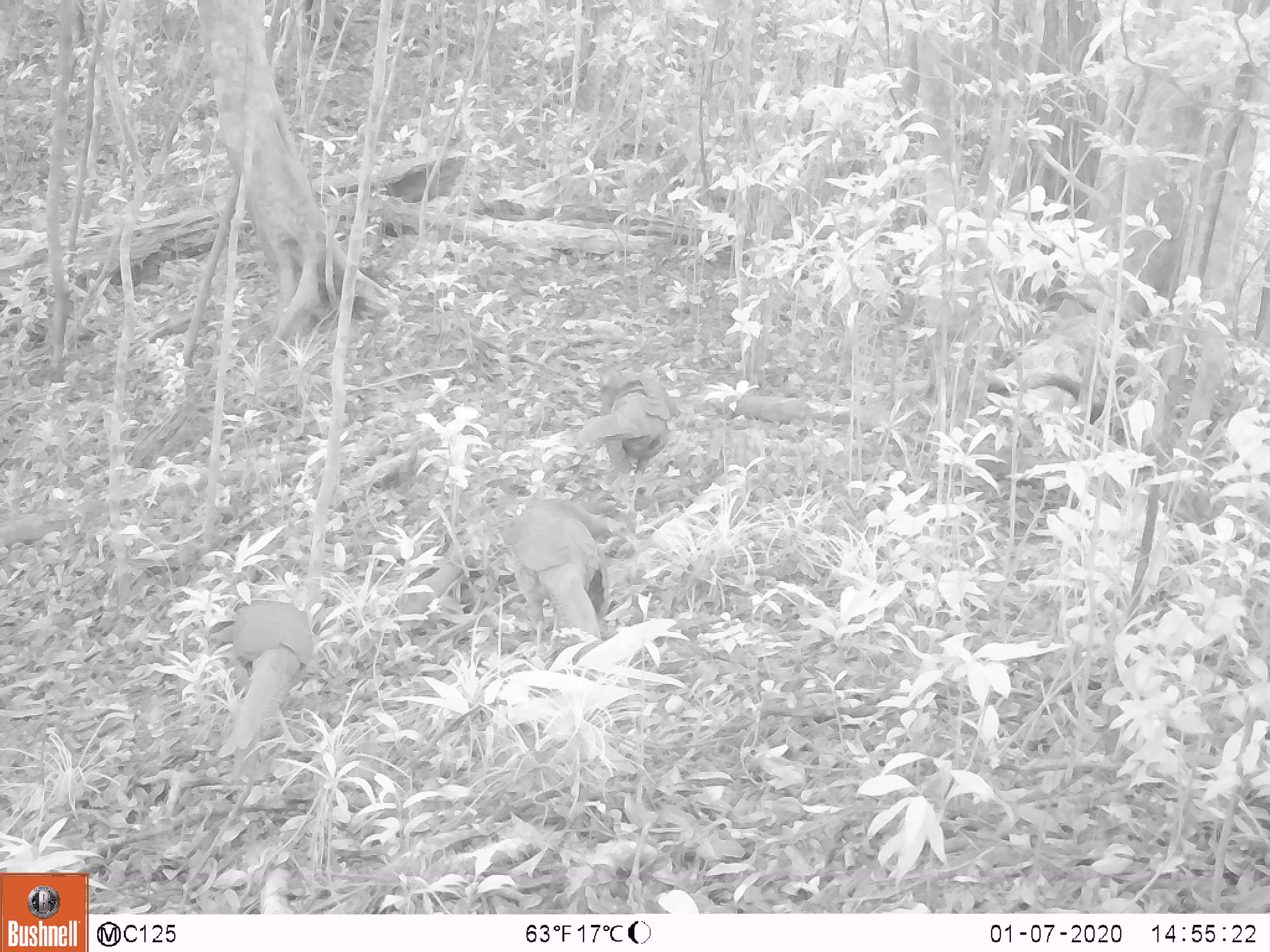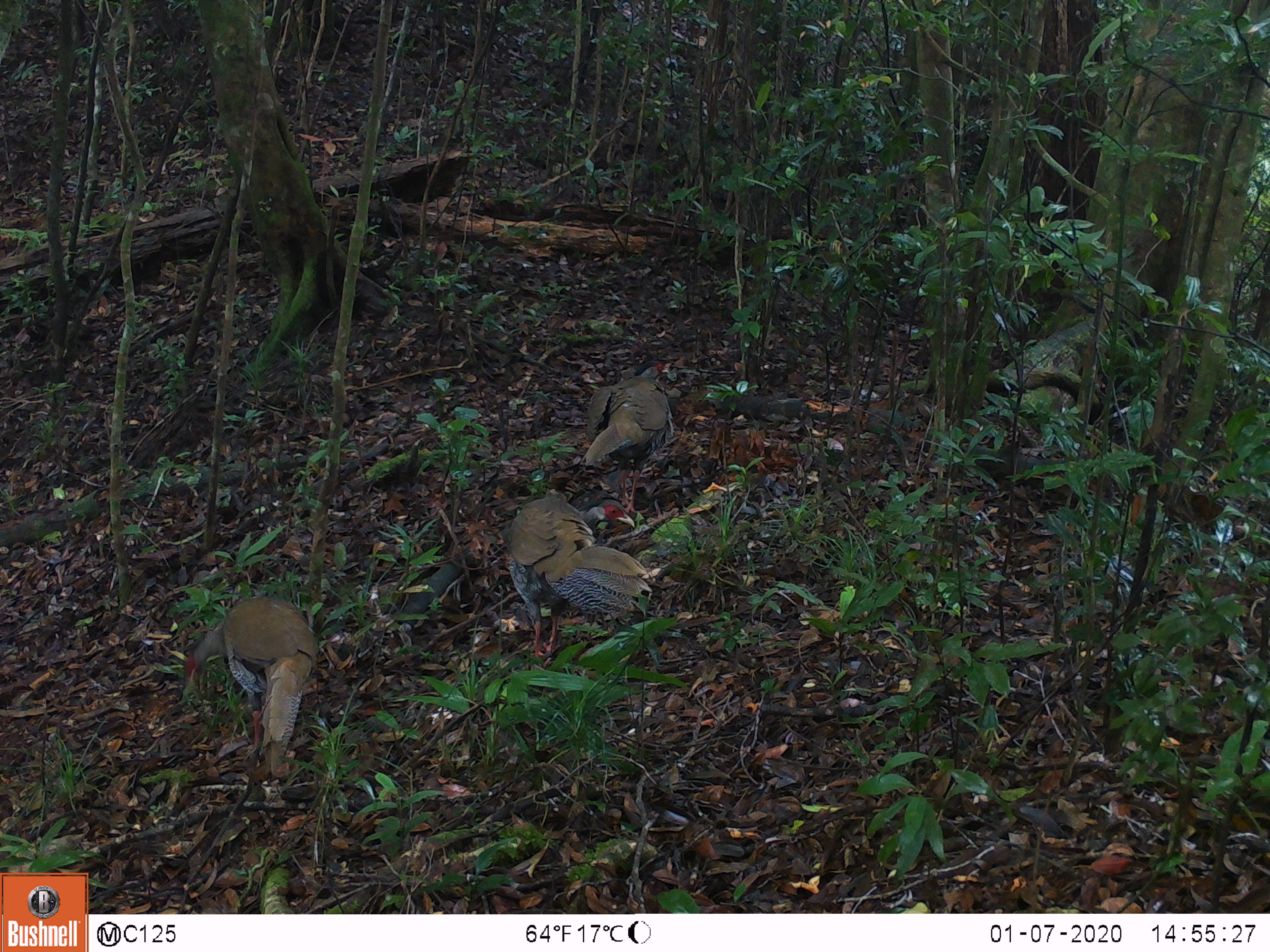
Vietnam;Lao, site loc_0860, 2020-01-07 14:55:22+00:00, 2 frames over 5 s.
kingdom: Animalia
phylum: Chordata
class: Aves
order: Galliformes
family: Phasianidae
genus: Lophura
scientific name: Lophura nycthemera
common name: silver pheasant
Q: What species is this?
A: Silver pheasant (Lophura nycthemera).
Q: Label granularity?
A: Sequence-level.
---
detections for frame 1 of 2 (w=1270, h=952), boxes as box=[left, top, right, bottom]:
silver pheasant: box=[499, 498, 639, 660]; box=[203, 599, 319, 783]; box=[577, 365, 678, 515]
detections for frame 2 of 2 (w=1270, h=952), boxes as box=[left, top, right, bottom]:
silver pheasant: box=[181, 594, 318, 783]; box=[500, 498, 653, 658]; box=[577, 362, 678, 515]